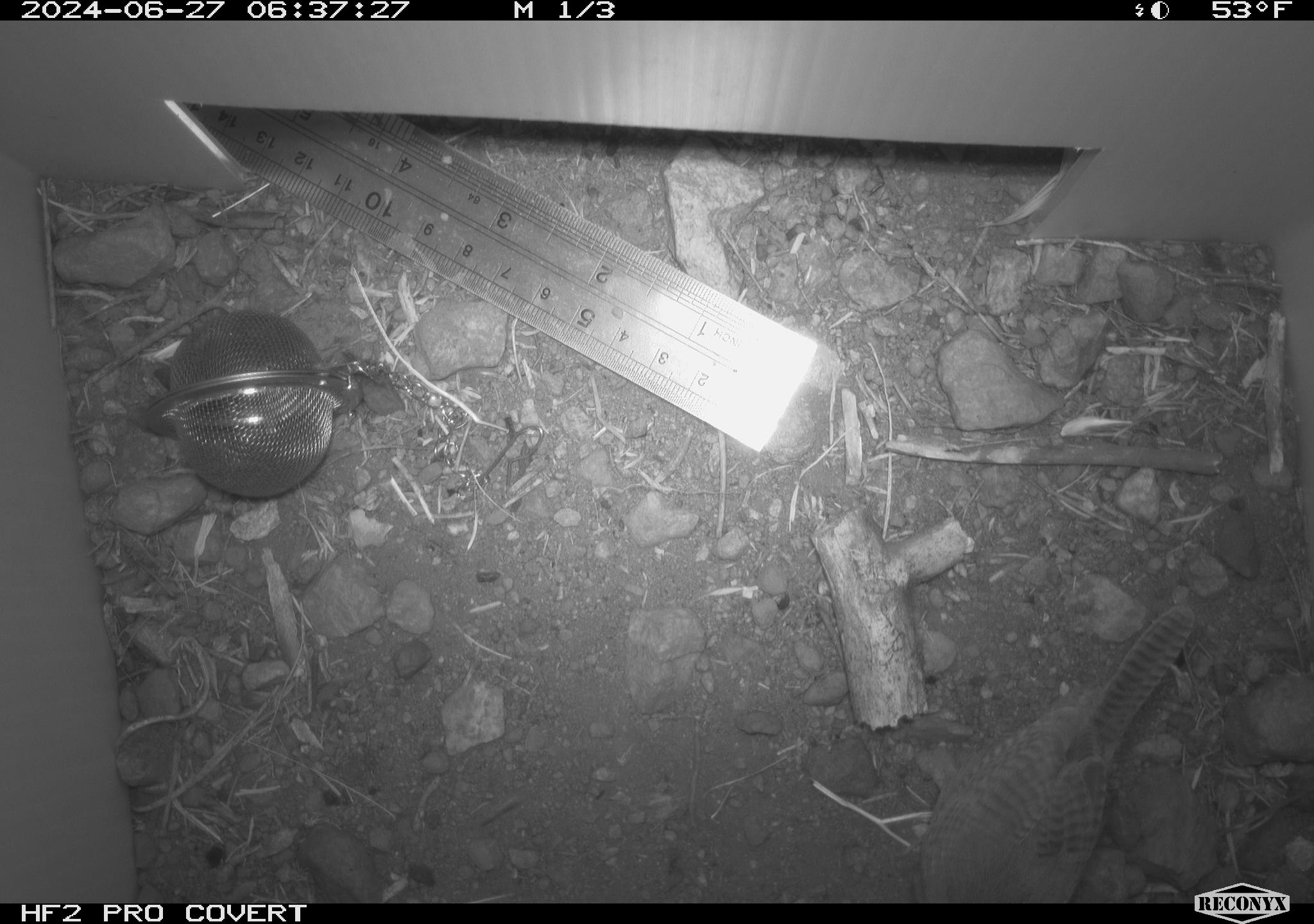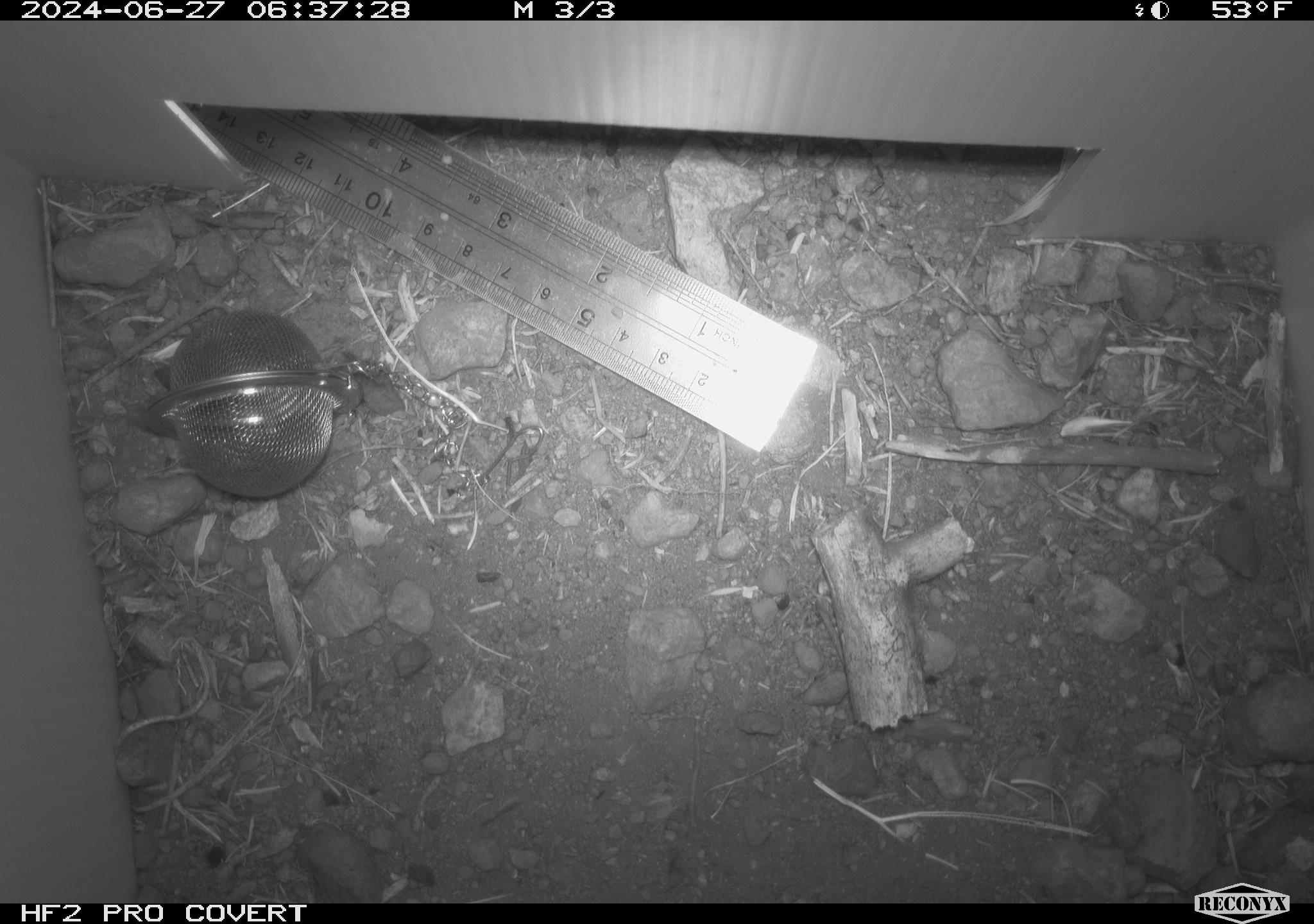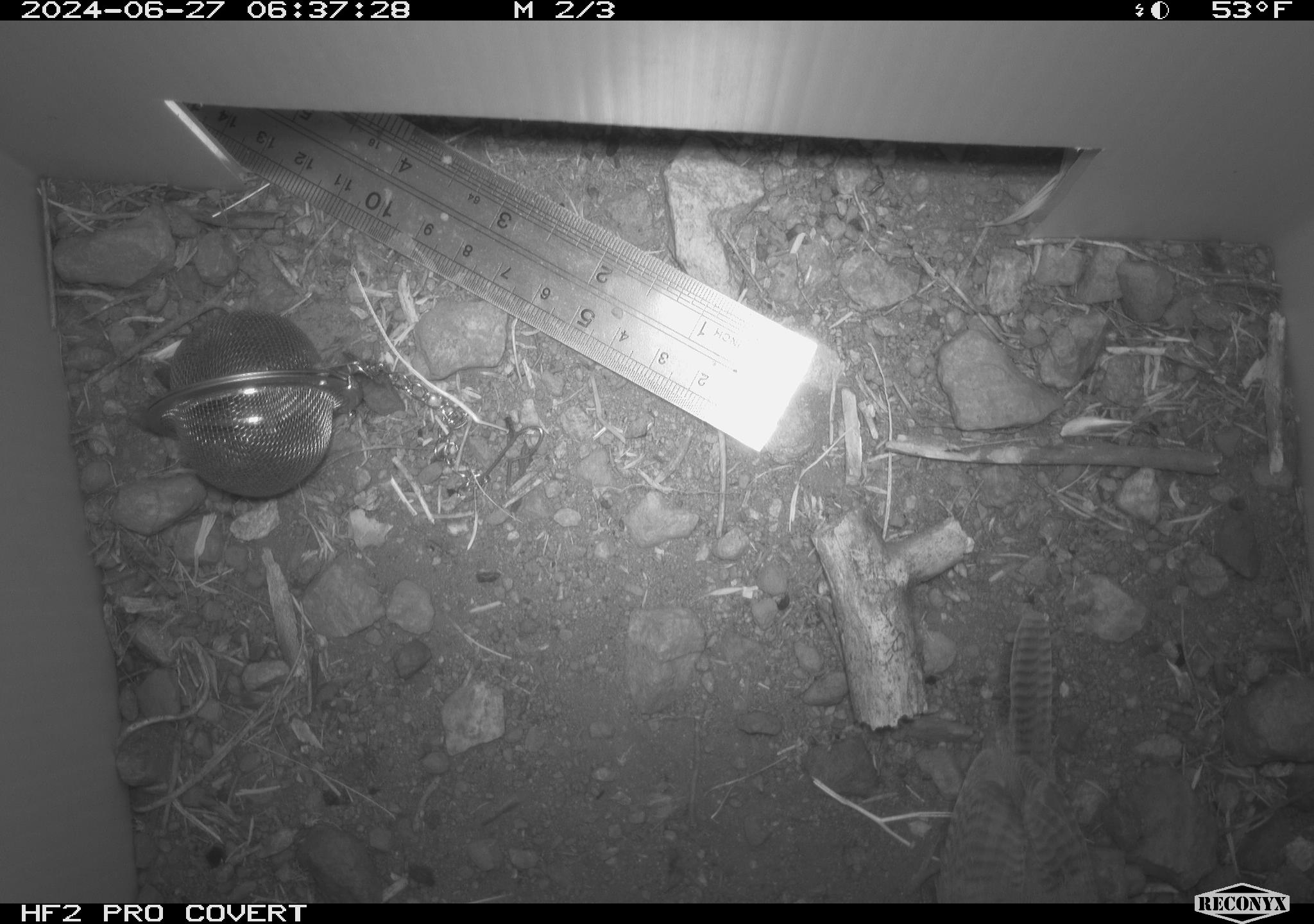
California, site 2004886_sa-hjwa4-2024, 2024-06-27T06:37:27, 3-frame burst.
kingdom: Animalia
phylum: Chordata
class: Aves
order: Passeriformes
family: Troglodytidae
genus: Troglodytes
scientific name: Troglodytes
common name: house wrens, winter wrens, and allies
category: troglodytes species